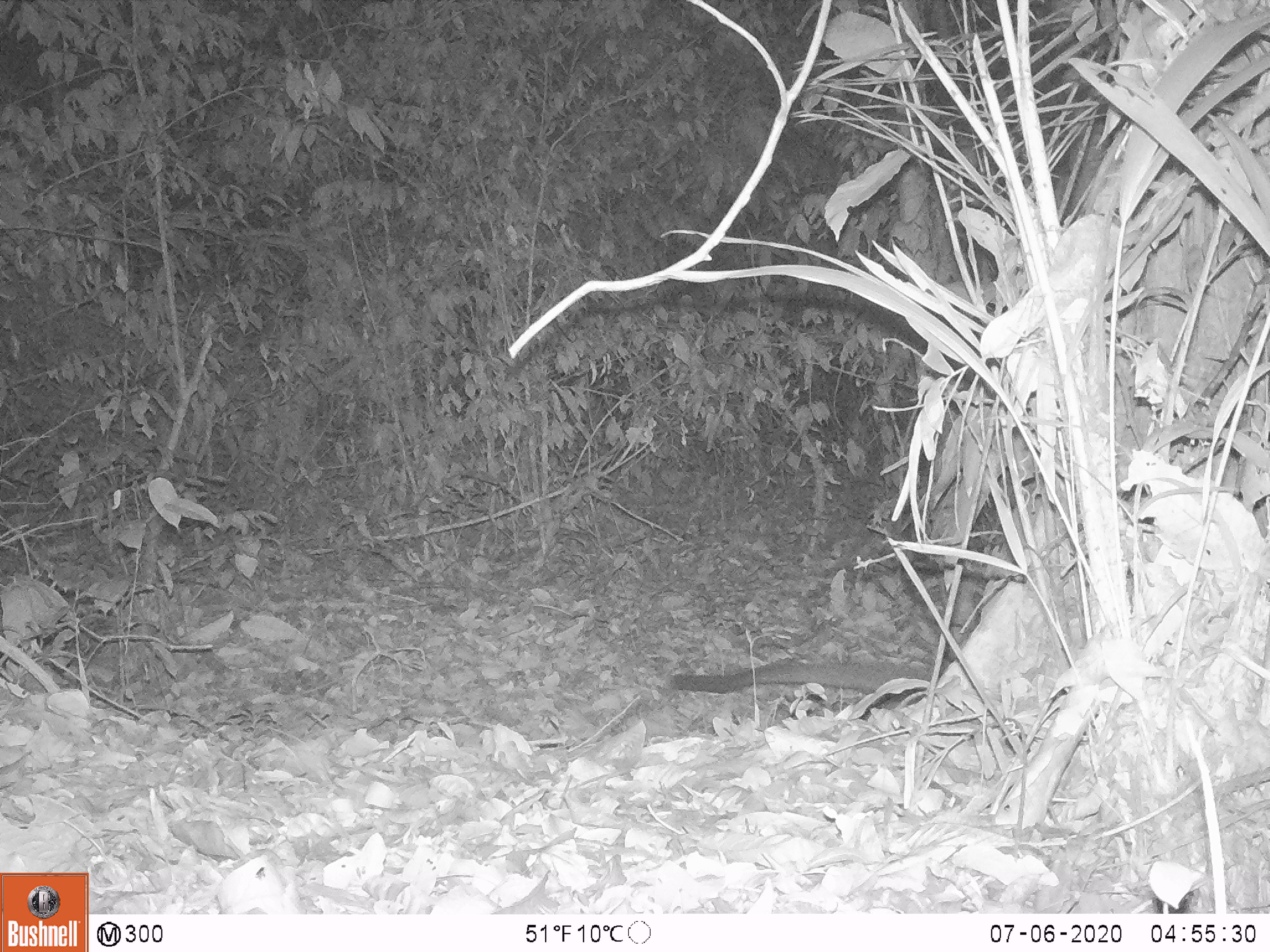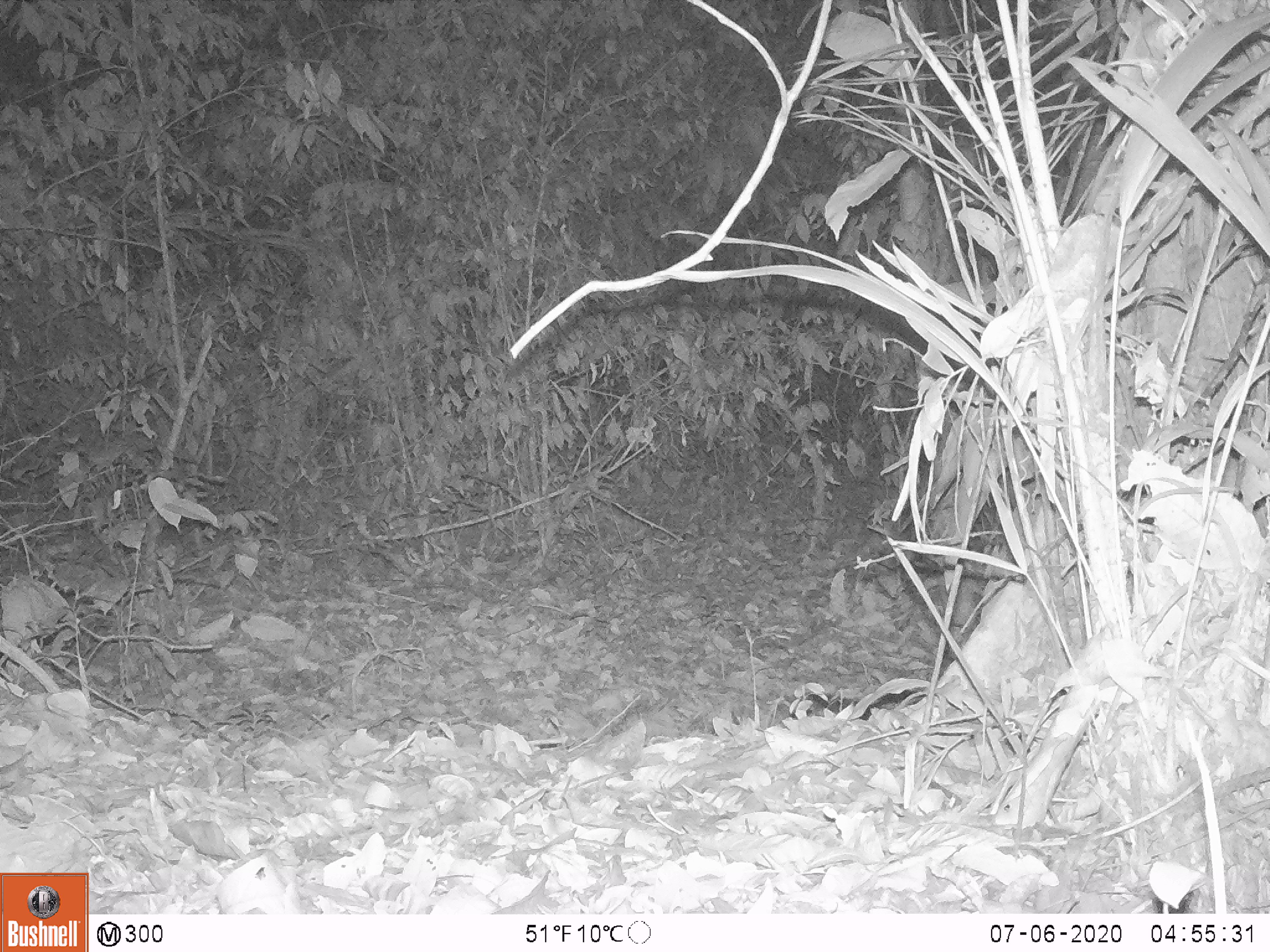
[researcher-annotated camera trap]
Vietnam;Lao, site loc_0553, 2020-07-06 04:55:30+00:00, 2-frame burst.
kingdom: Animalia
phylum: Chordata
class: Mammalia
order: Carnivora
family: Viverridae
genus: Paguma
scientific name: Paguma larvata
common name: masked palm civet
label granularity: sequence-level